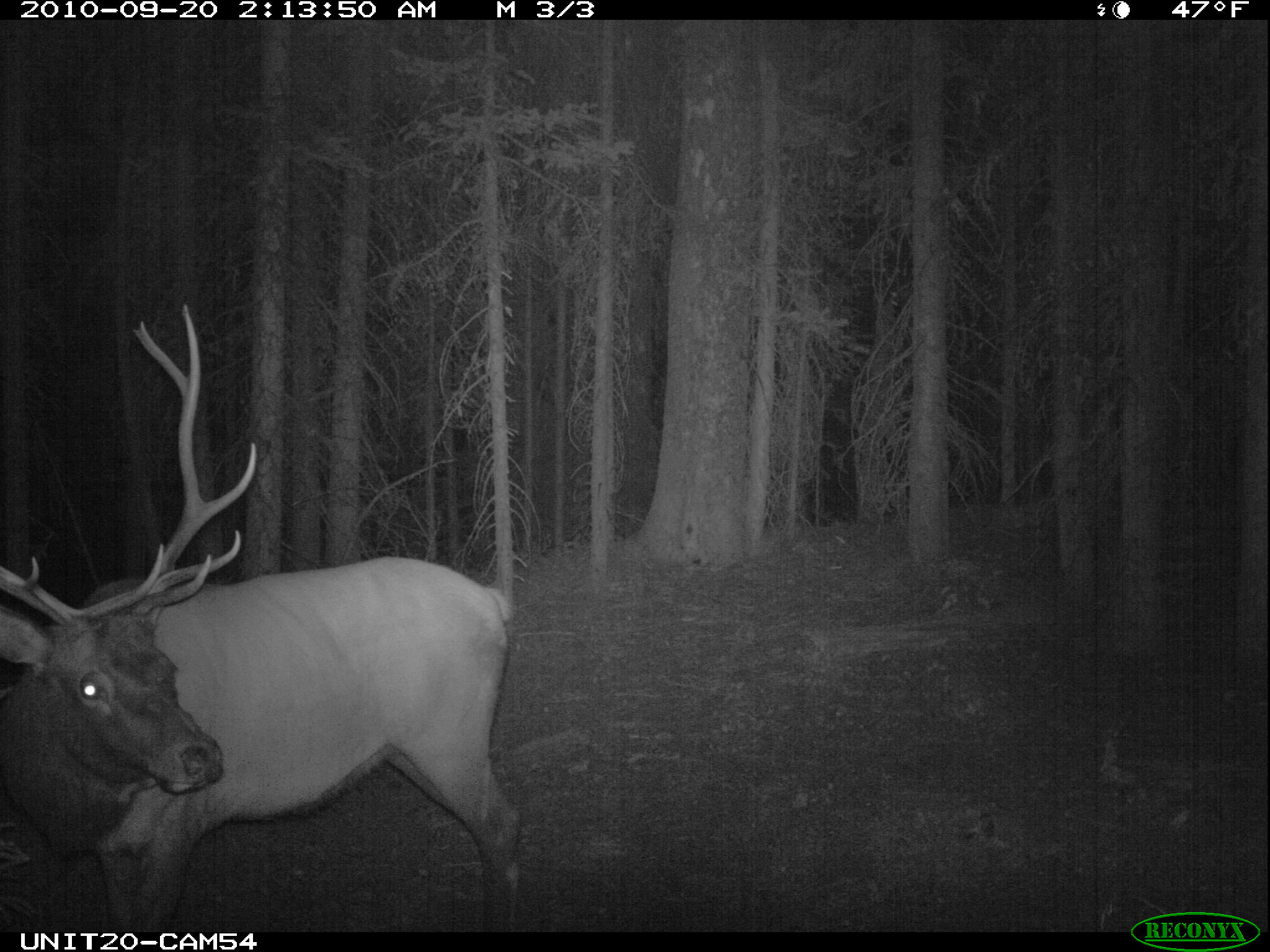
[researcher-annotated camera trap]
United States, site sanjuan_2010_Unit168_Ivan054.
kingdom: Animalia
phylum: Chordata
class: Mammalia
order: Artiodactyla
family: Cervidae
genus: Cervus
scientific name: Cervus elaphus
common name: red deer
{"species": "Cervus elaphus (red deer)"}